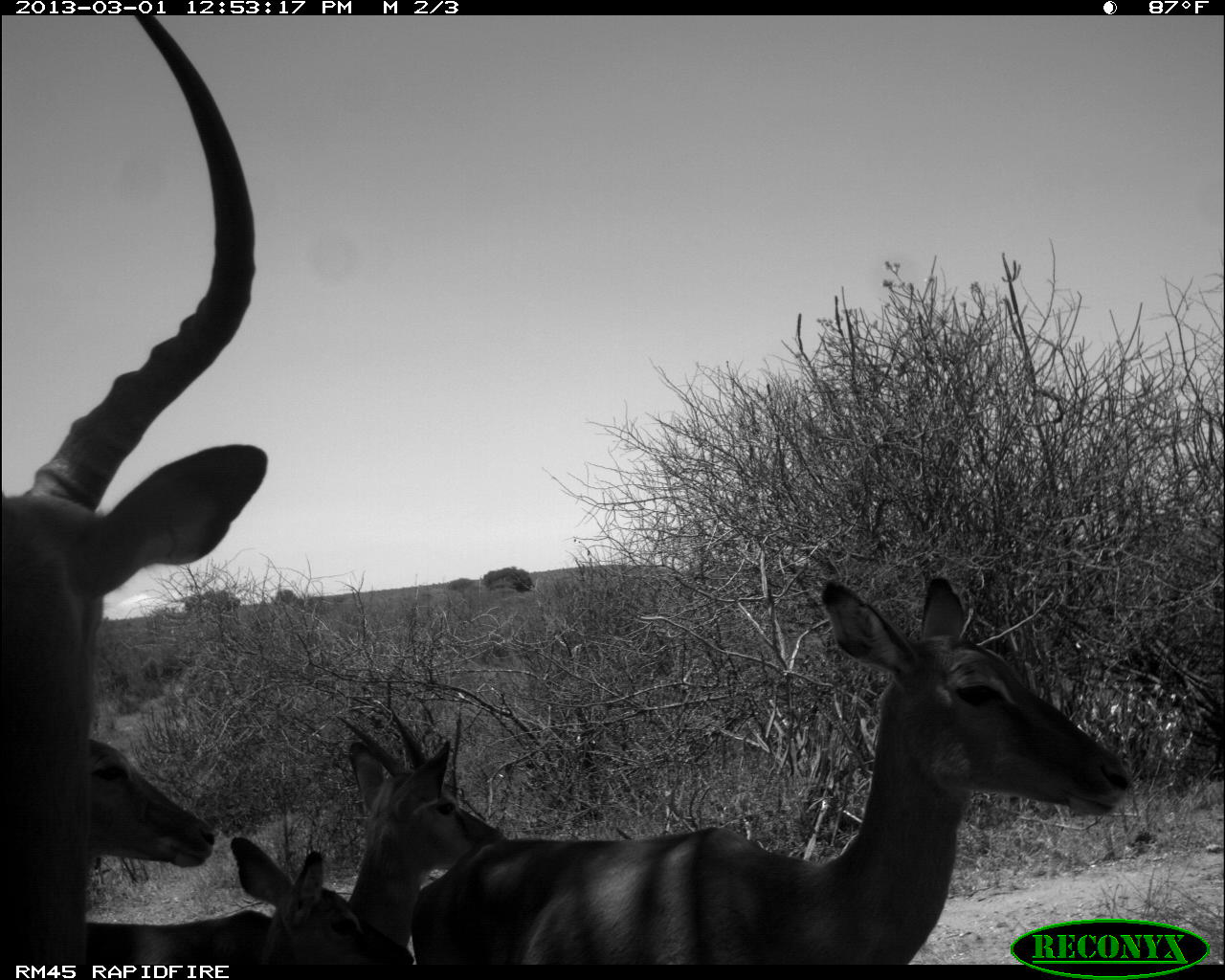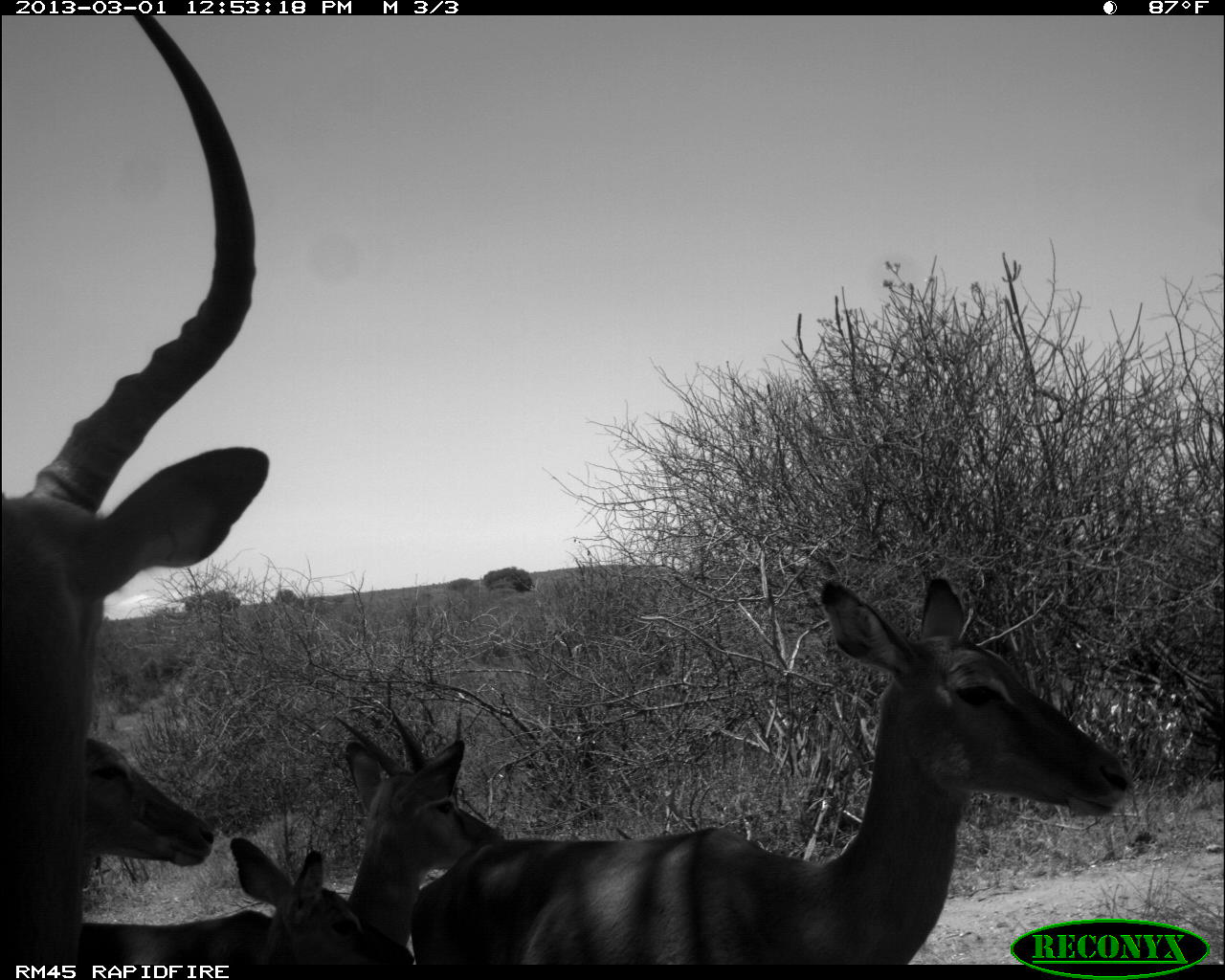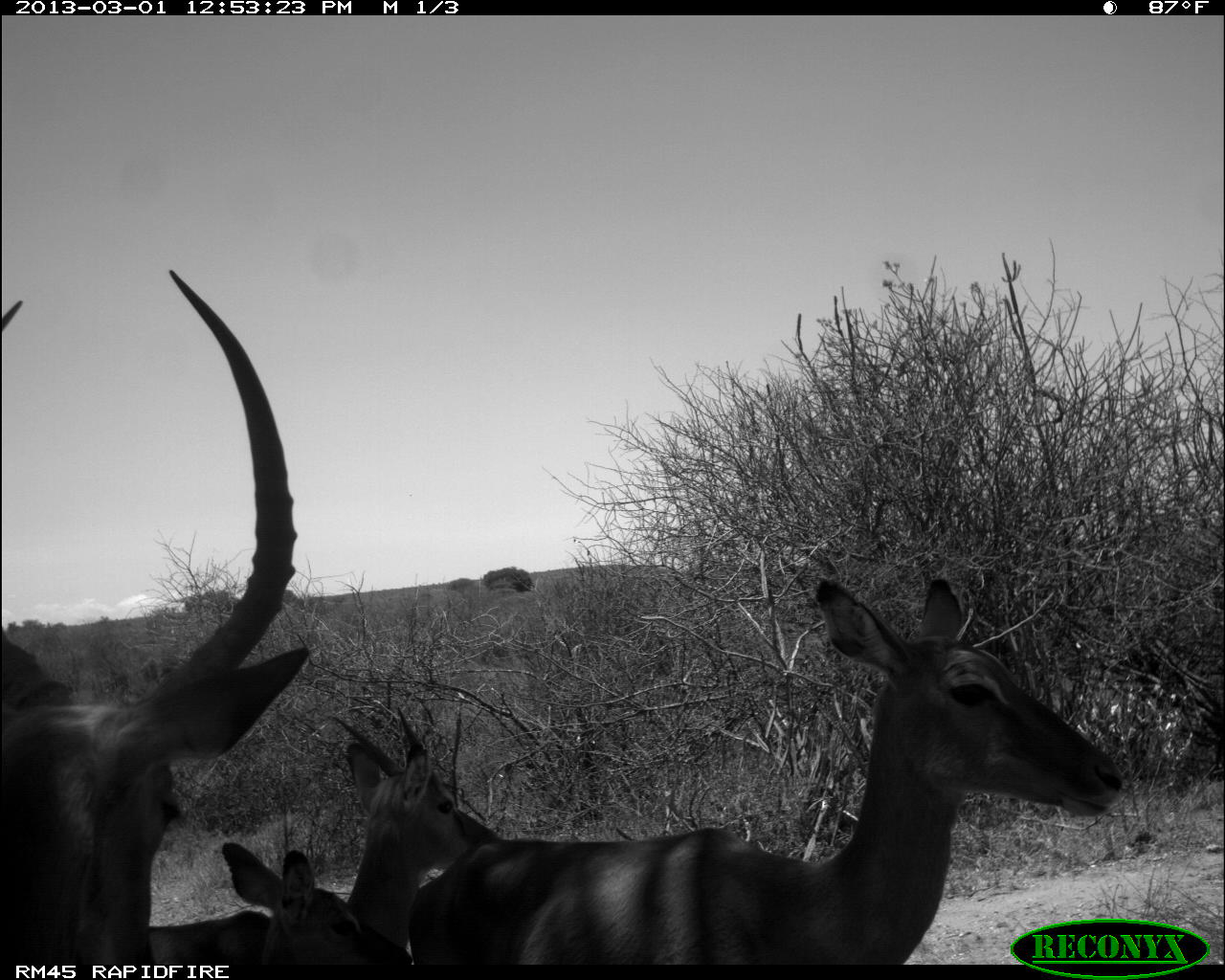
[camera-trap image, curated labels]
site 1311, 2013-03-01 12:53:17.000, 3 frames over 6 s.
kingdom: Animalia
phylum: Chordata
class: Mammalia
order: Artiodactyla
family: Bovidae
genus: Aepyceros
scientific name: Aepyceros melampus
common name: impala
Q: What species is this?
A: Aepyceros melampus (impala).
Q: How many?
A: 5.